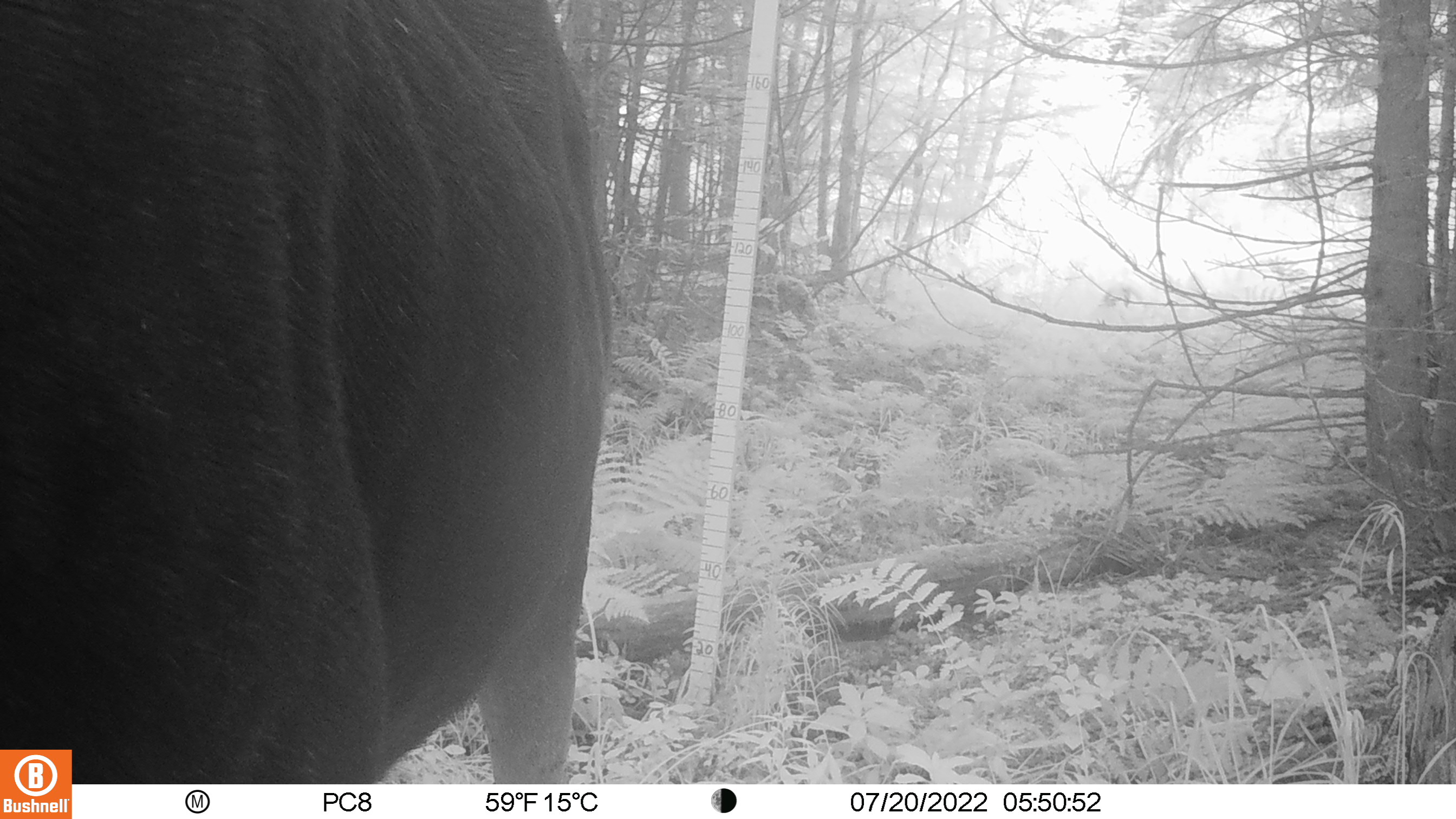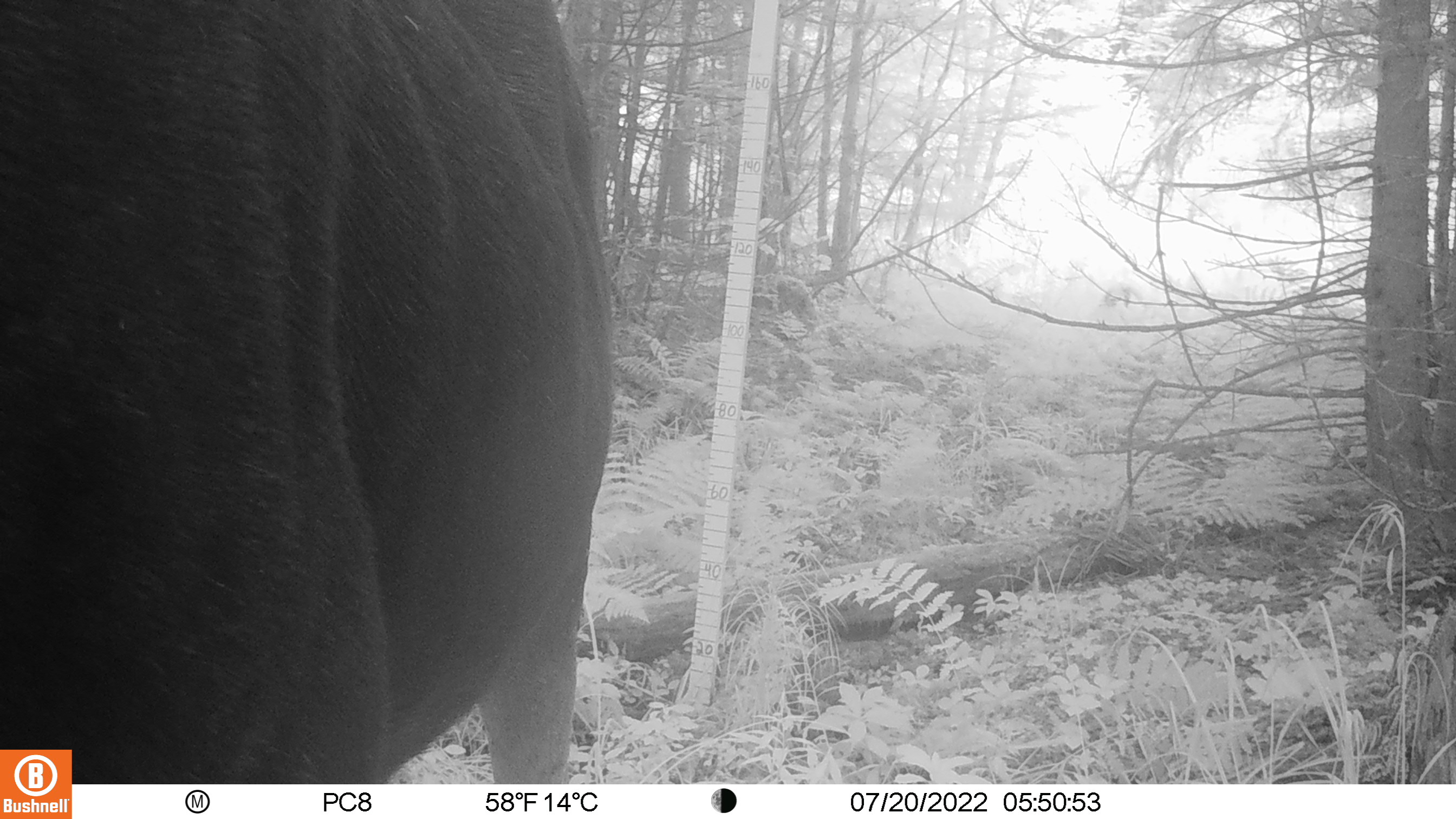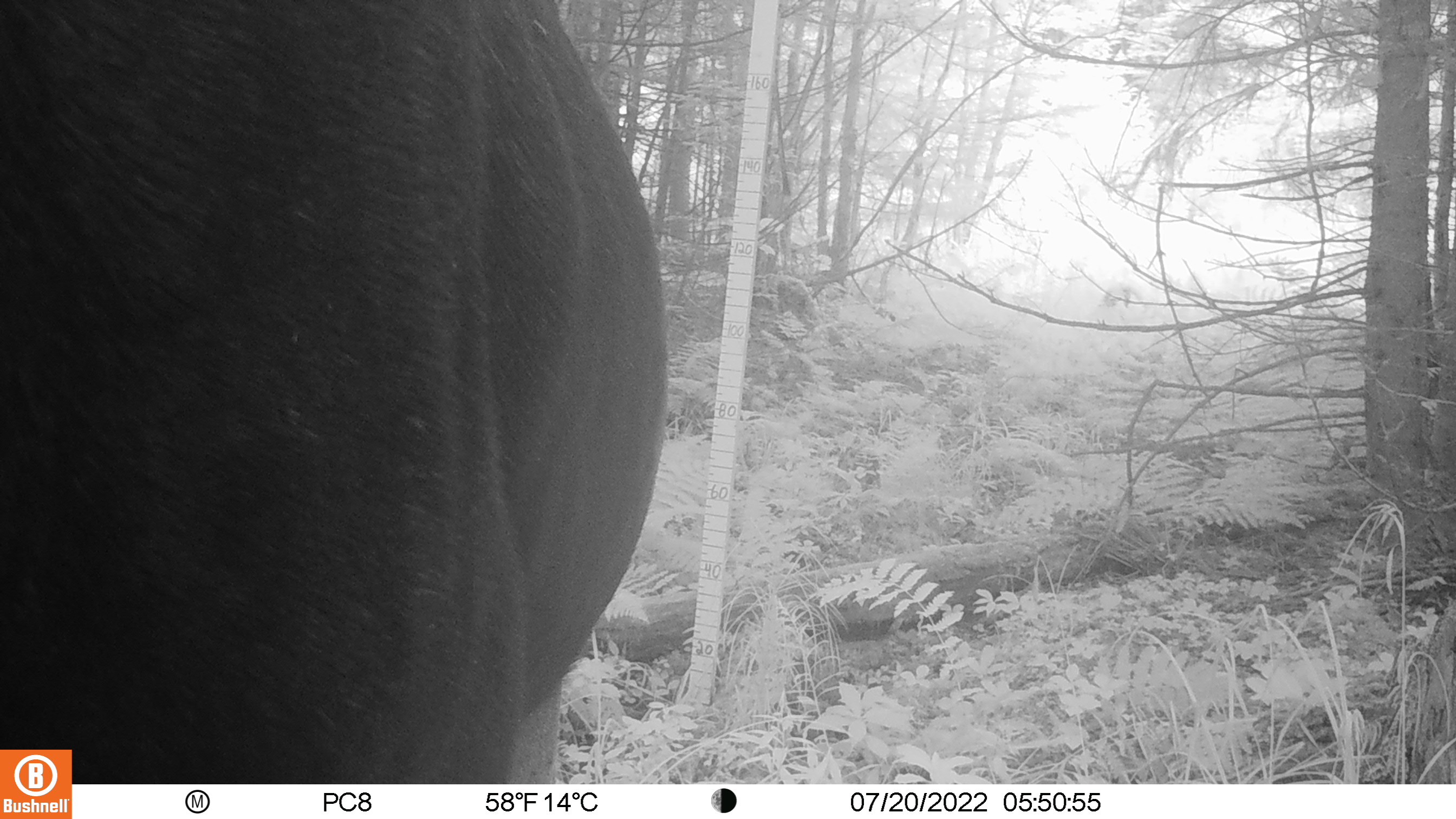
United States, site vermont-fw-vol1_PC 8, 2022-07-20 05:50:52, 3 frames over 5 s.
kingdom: Animalia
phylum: Chordata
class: Mammalia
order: Artiodactyla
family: Cervidae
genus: Alces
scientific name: Alces alces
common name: moose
Moose (Alces alces).